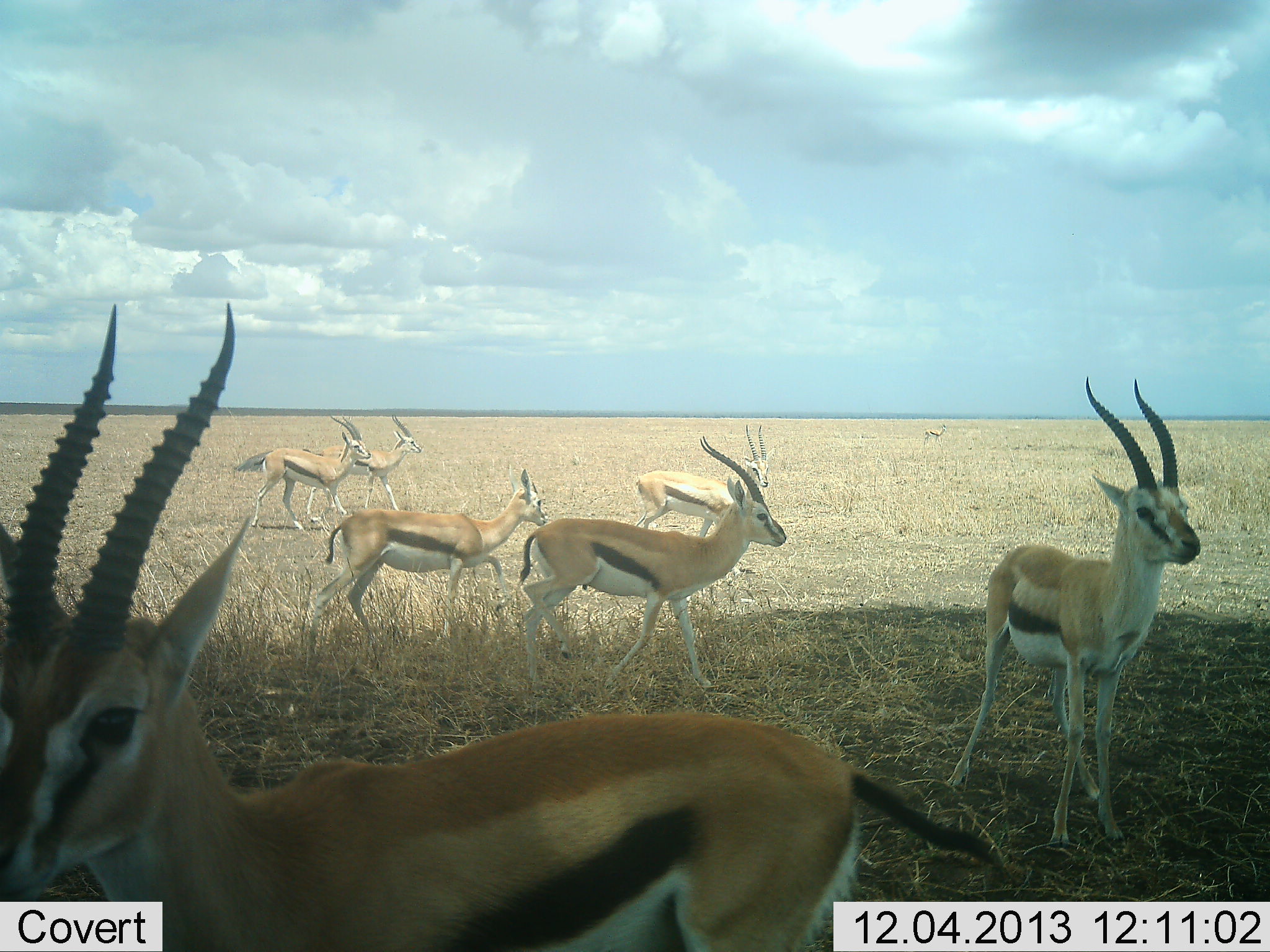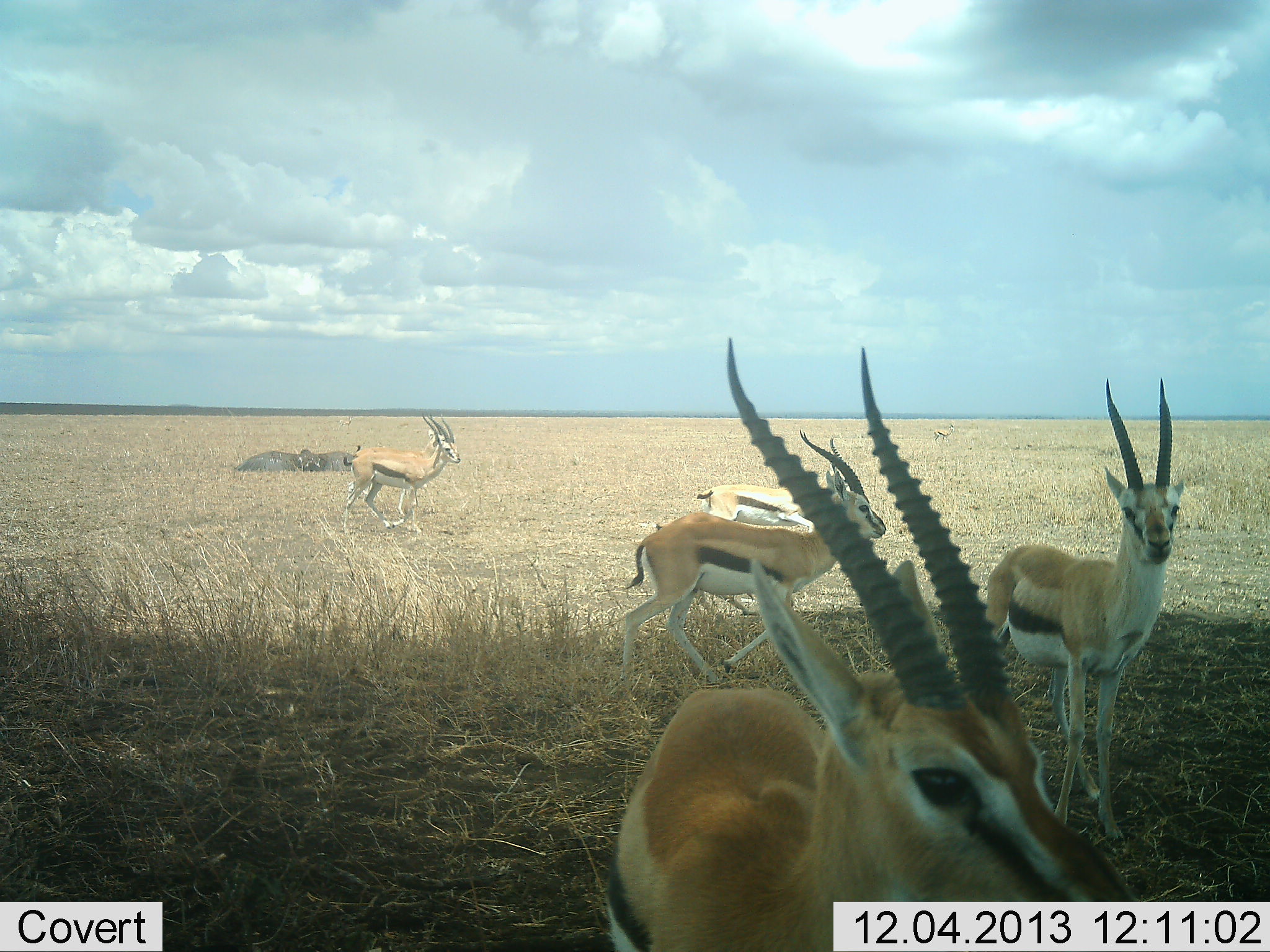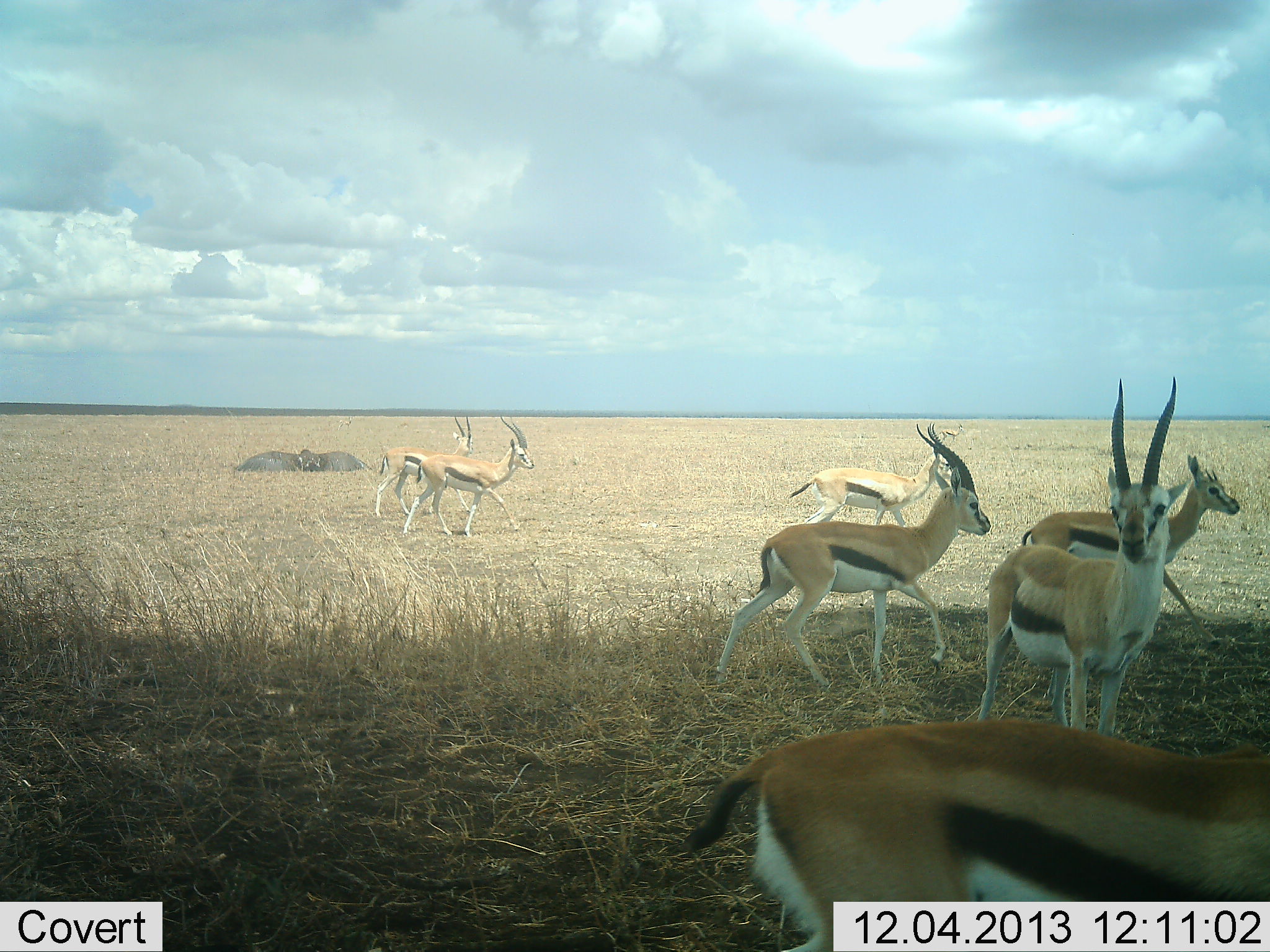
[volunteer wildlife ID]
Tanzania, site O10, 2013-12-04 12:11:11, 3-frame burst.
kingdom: Animalia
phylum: Chordata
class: Mammalia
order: Artiodactyla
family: Bovidae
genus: Eudorcas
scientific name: Eudorcas thomsonii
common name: thomson's gazelle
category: gazellethomsons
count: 7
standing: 42%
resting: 8%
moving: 100%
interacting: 8%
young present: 0%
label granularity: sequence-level